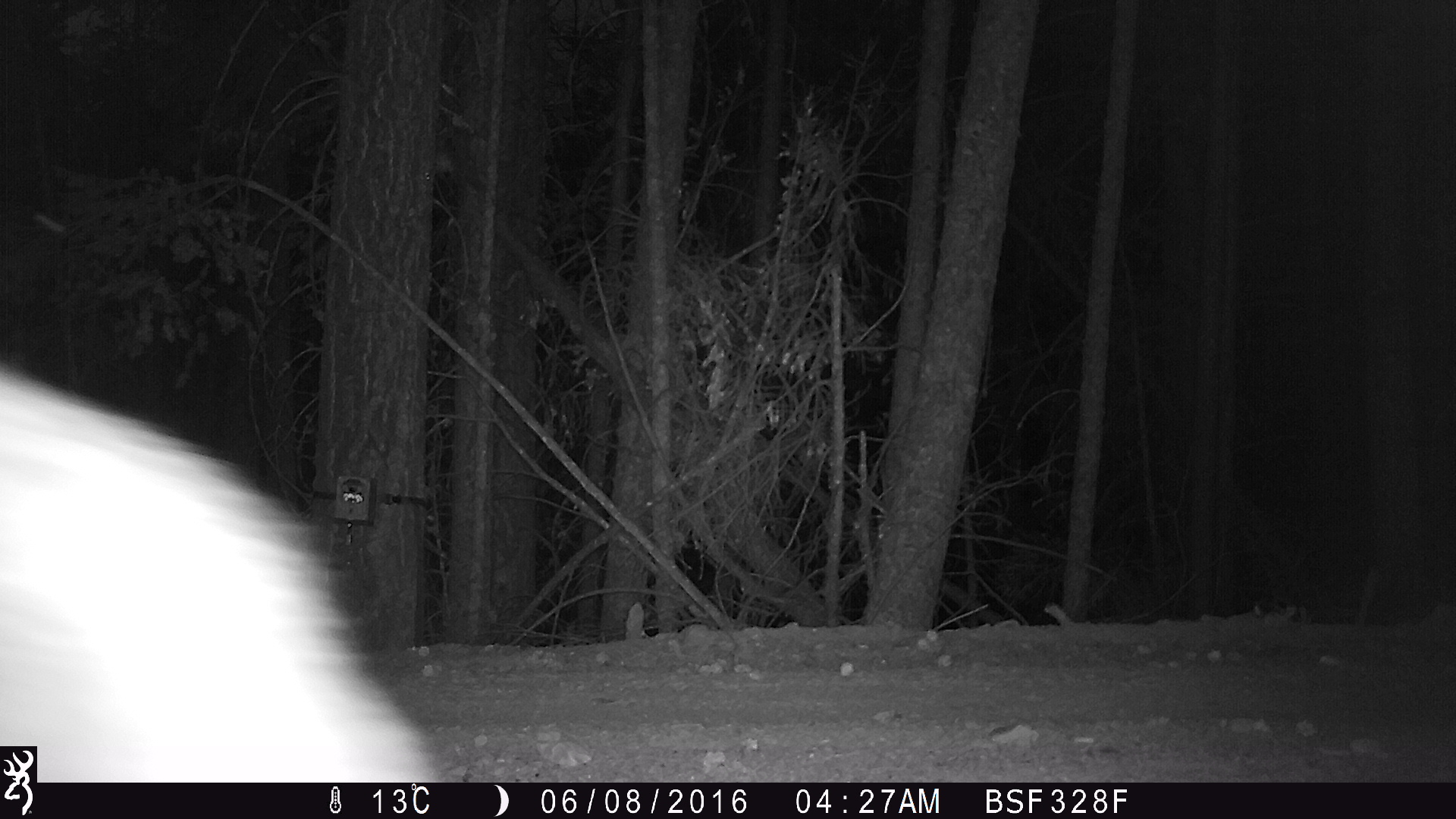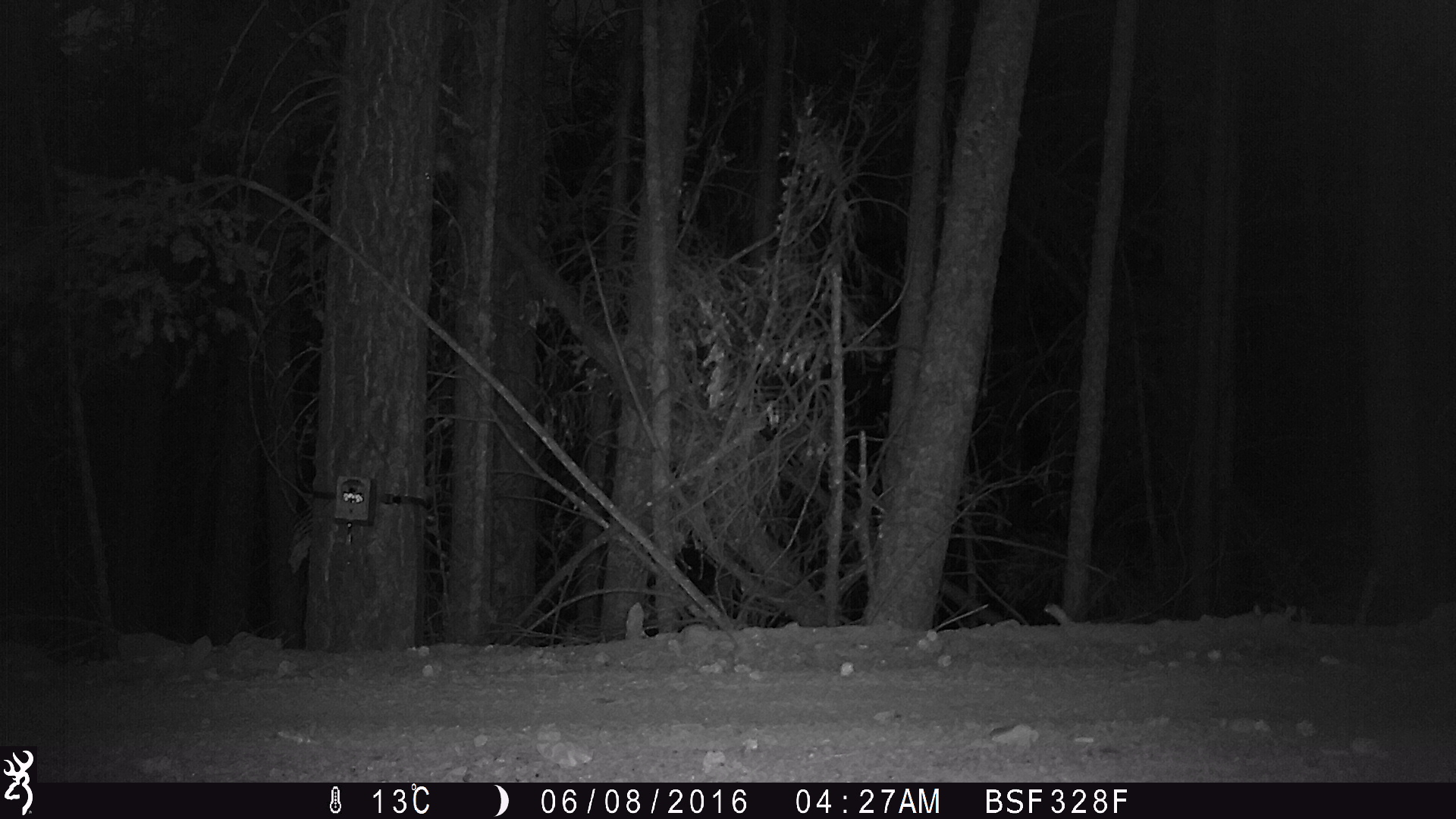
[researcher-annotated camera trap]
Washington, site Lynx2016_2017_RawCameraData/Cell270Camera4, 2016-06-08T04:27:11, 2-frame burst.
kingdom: Animalia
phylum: Chordata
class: Mammalia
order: Carnivora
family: Canidae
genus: Canis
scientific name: Canis latrans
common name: coyote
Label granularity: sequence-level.